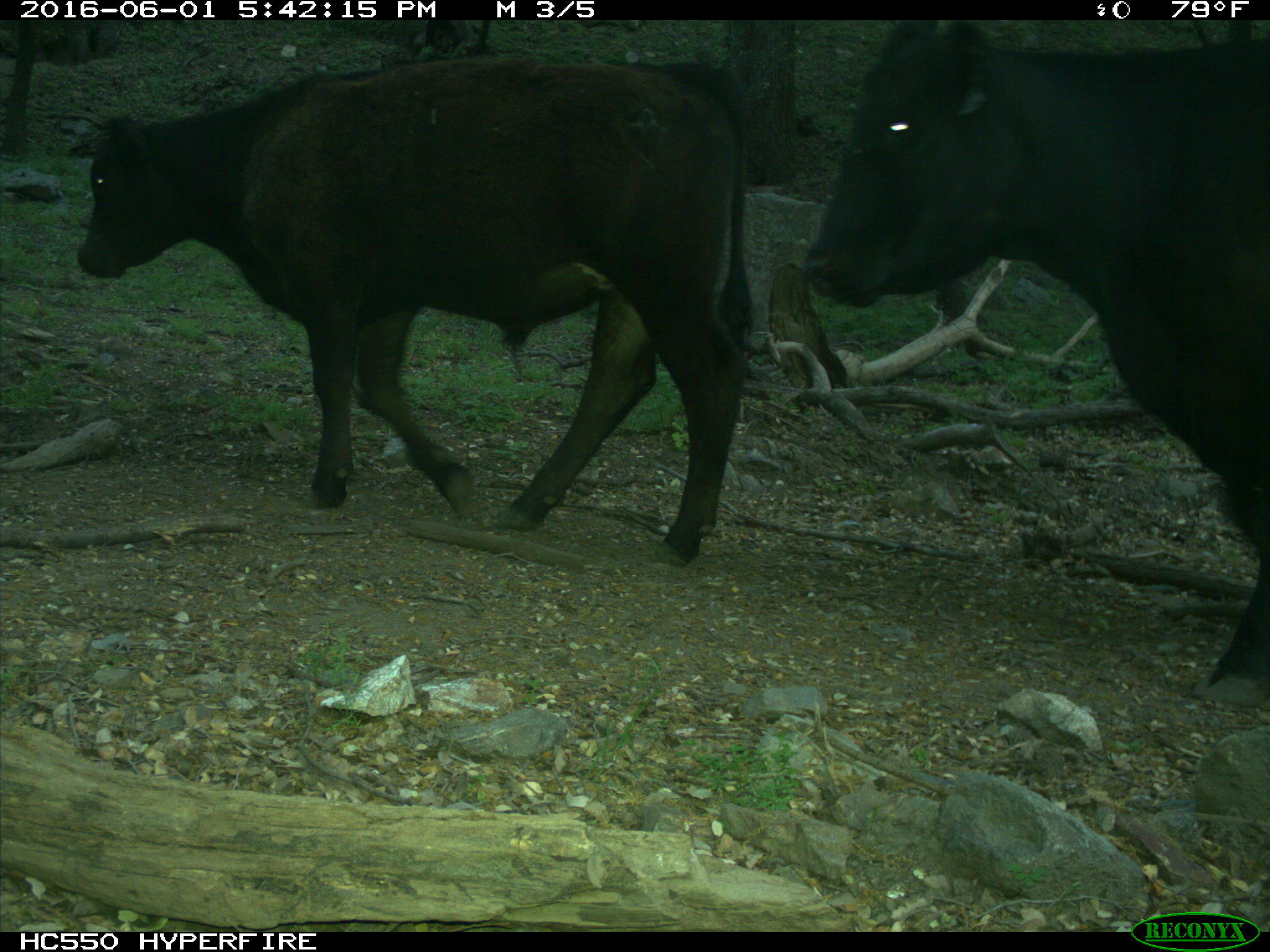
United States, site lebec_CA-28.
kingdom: Animalia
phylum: Chordata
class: Mammalia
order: Artiodactyla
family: Bovidae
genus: Bos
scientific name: Bos taurus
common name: domestic cow